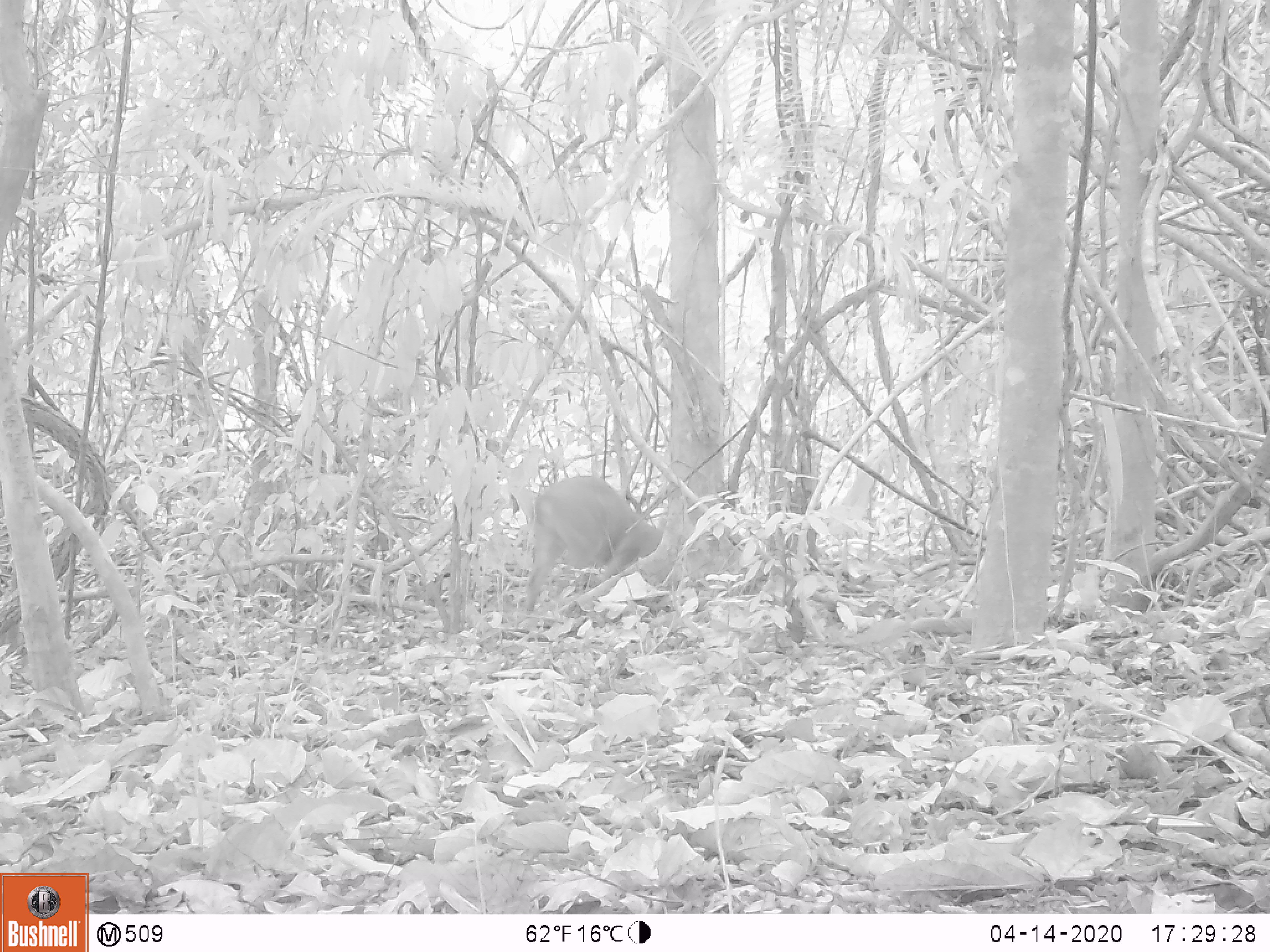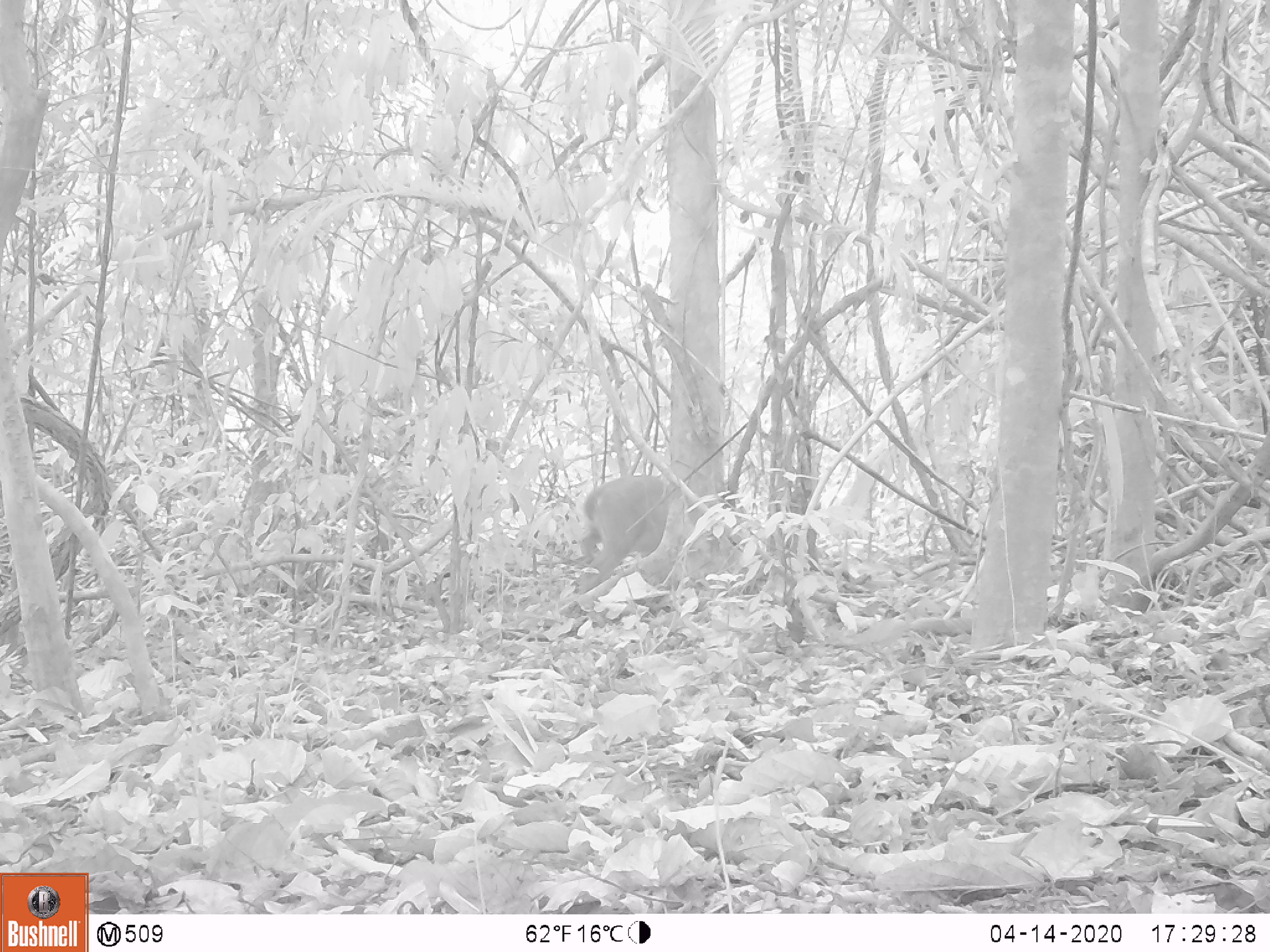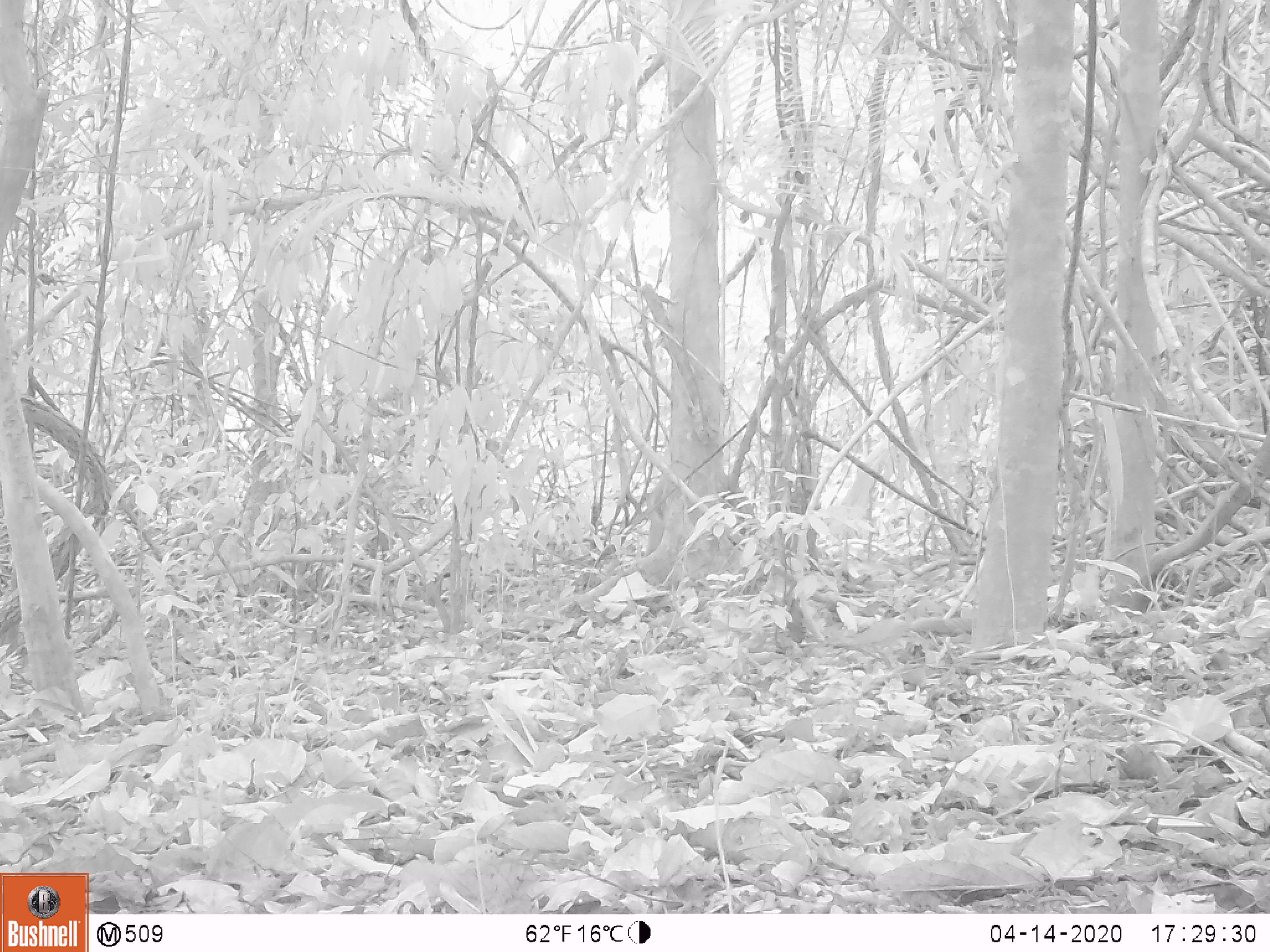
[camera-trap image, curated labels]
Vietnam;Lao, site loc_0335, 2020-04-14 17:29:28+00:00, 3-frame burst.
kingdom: Animalia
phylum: Chordata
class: Mammalia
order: Artiodactyla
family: Cervidae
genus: Muntiacus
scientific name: Muntiacus vuquangensis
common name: large-antlered muntjac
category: large antlered muntjac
Large antlered muntjac (large-antlered muntjac) (Muntiacus vuquangensis). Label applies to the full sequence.